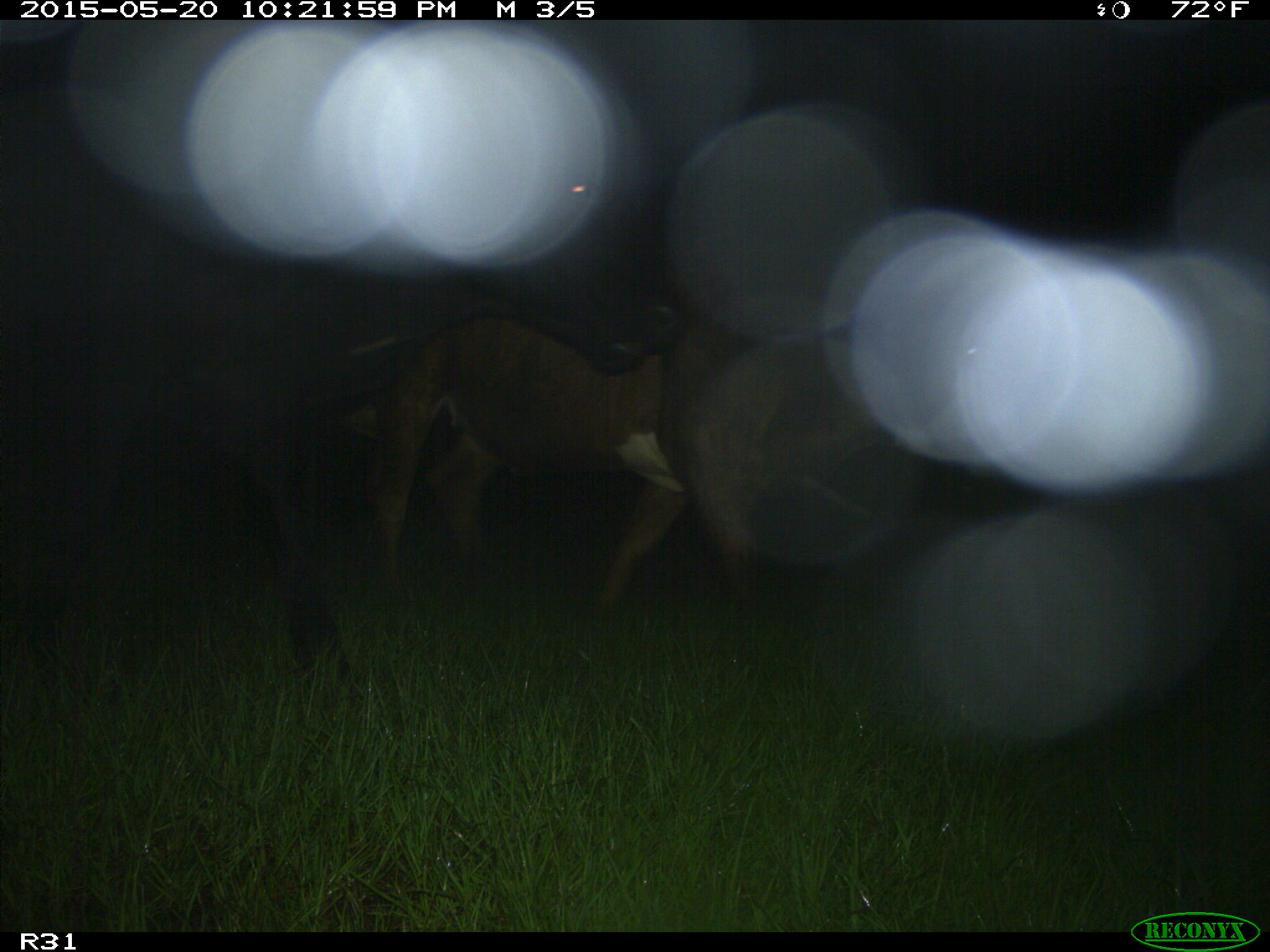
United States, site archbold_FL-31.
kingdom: Animalia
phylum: Chordata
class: Mammalia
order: Artiodactyla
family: Bovidae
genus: Bos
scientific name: Bos taurus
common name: domestic cow